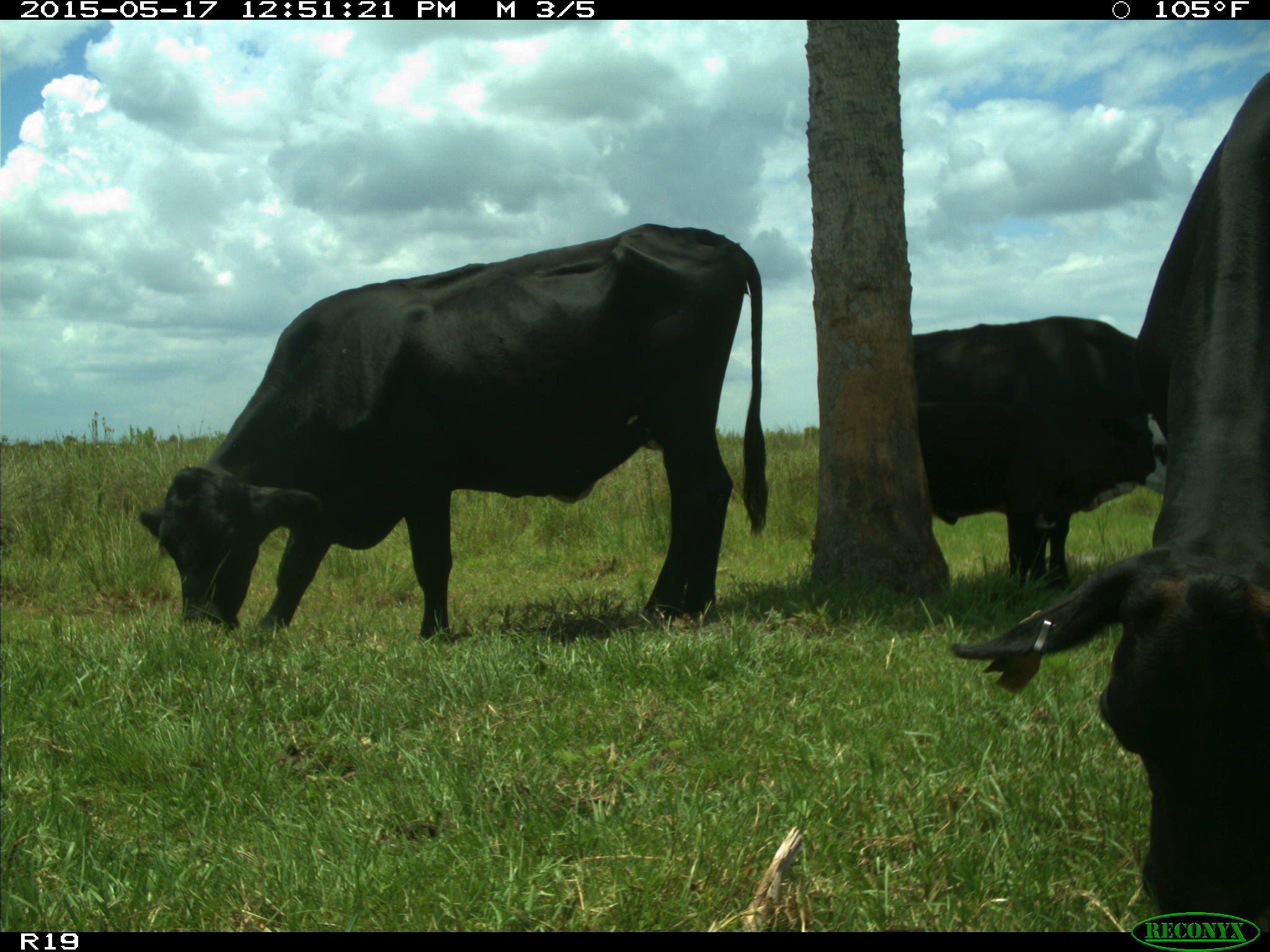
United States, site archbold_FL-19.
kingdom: Animalia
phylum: Chordata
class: Mammalia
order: Artiodactyla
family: Bovidae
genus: Bos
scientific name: Bos taurus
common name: domestic cow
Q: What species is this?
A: Bos taurus (domestic cow).